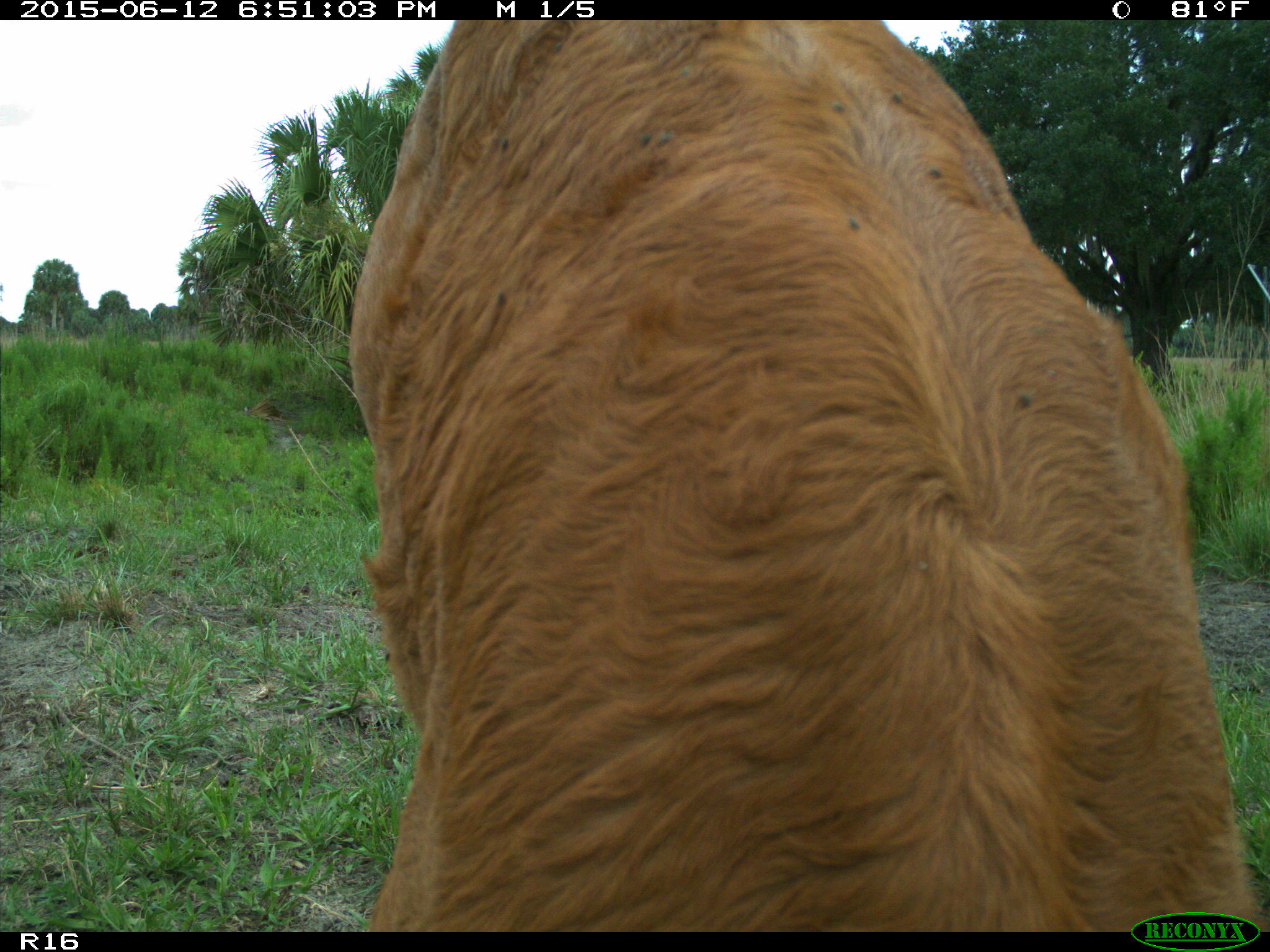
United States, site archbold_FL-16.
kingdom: Animalia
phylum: Chordata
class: Mammalia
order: Artiodactyla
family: Bovidae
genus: Bos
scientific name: Bos taurus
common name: domestic cow